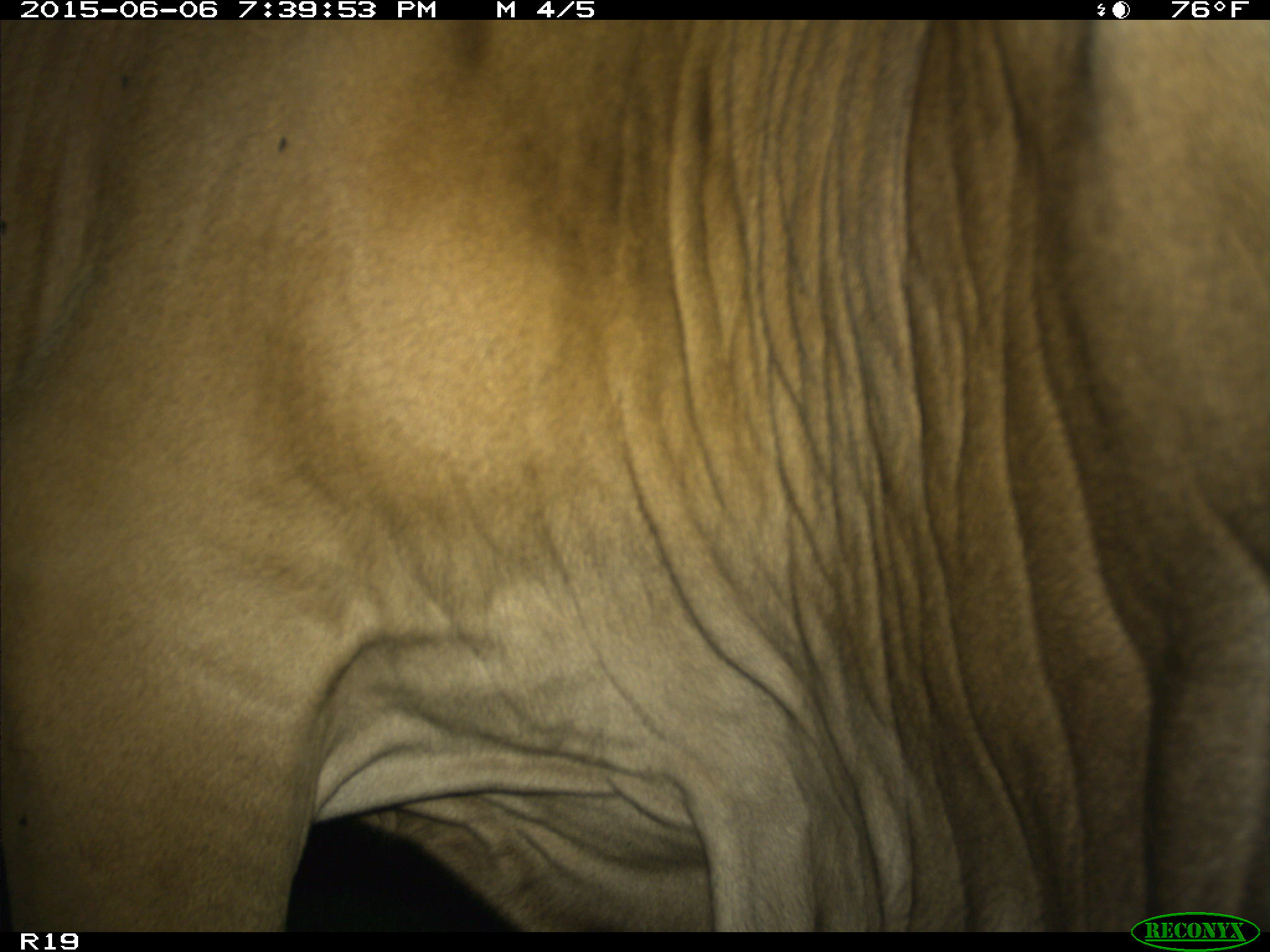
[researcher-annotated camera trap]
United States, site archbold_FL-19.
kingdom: Animalia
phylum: Chordata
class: Mammalia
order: Artiodactyla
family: Bovidae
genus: Bos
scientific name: Bos taurus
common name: domestic cow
Bos taurus (domestic cow).